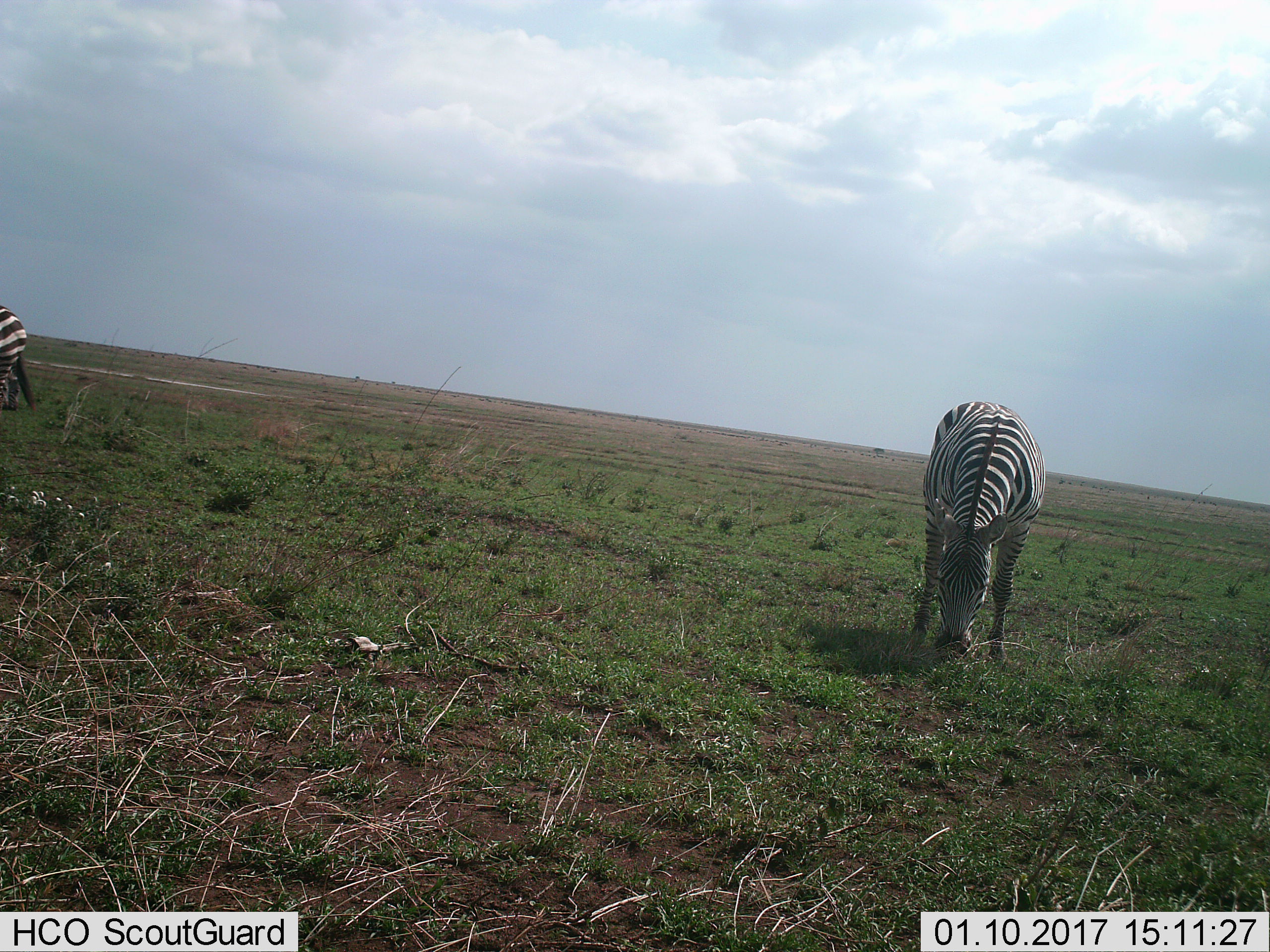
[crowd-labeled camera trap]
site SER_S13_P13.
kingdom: Animalia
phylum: Chordata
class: Mammalia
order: Perissodactyla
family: Equidae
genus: Equus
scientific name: Equus quagga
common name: plains zebra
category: zebraplains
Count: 2.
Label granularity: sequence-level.